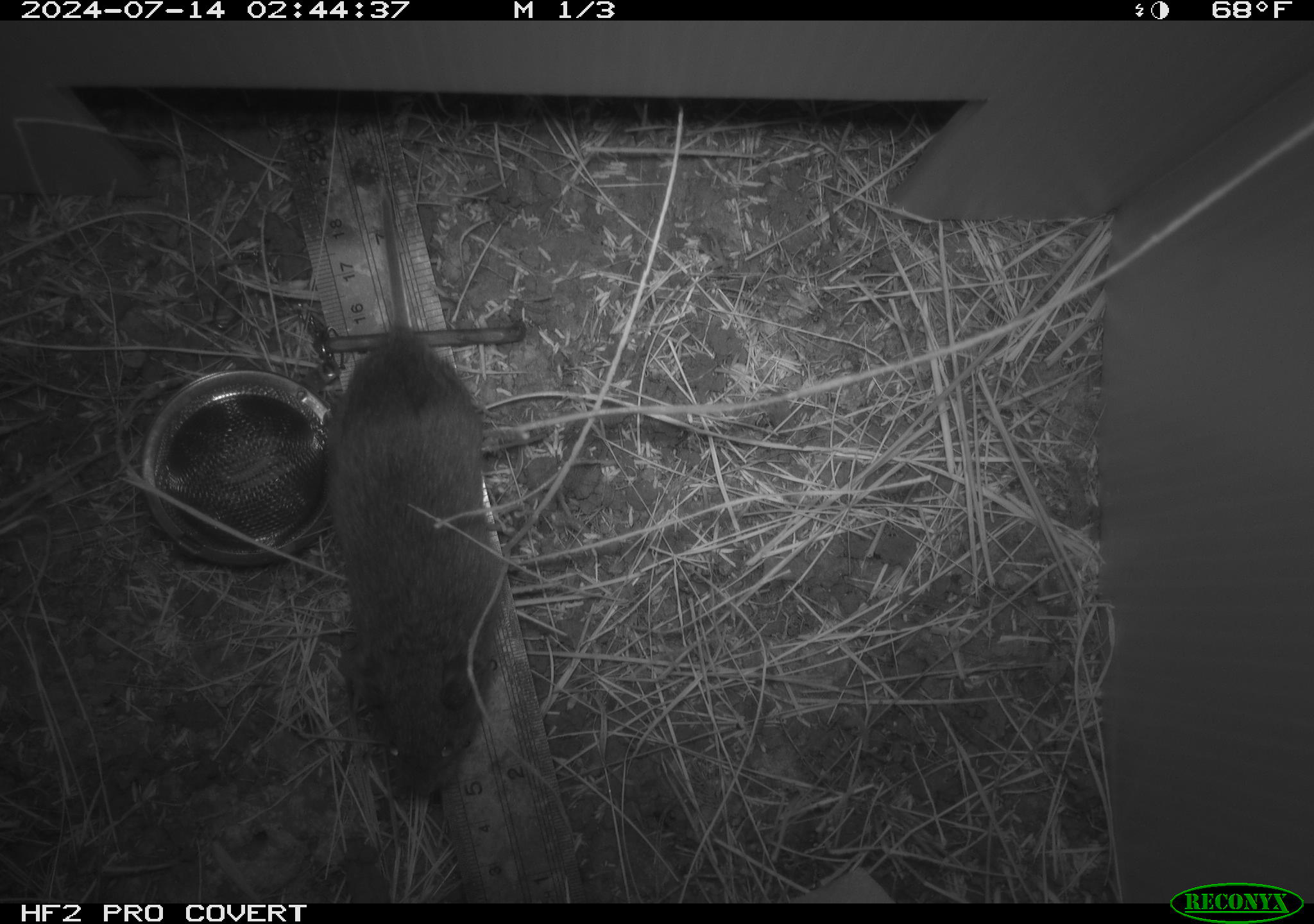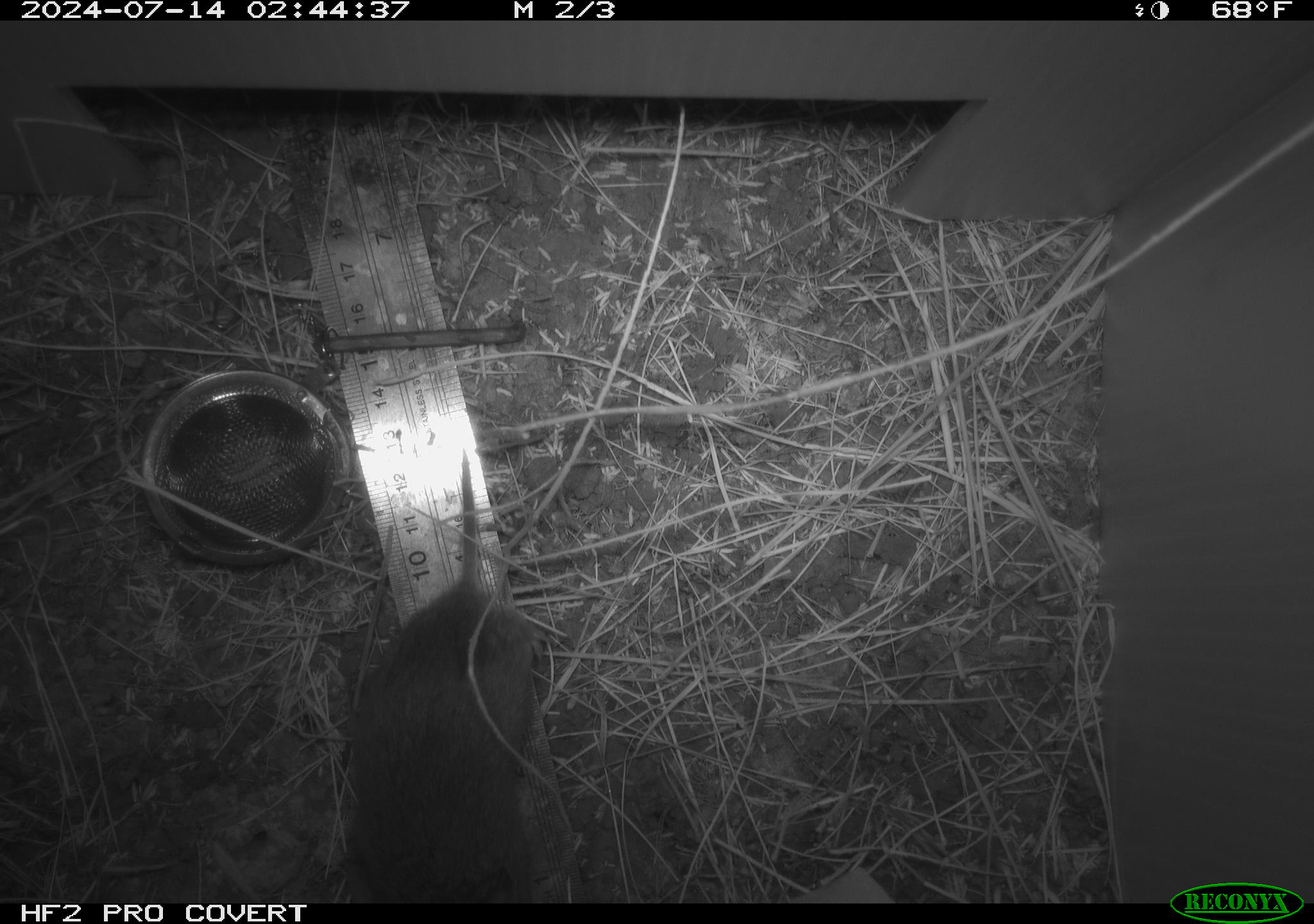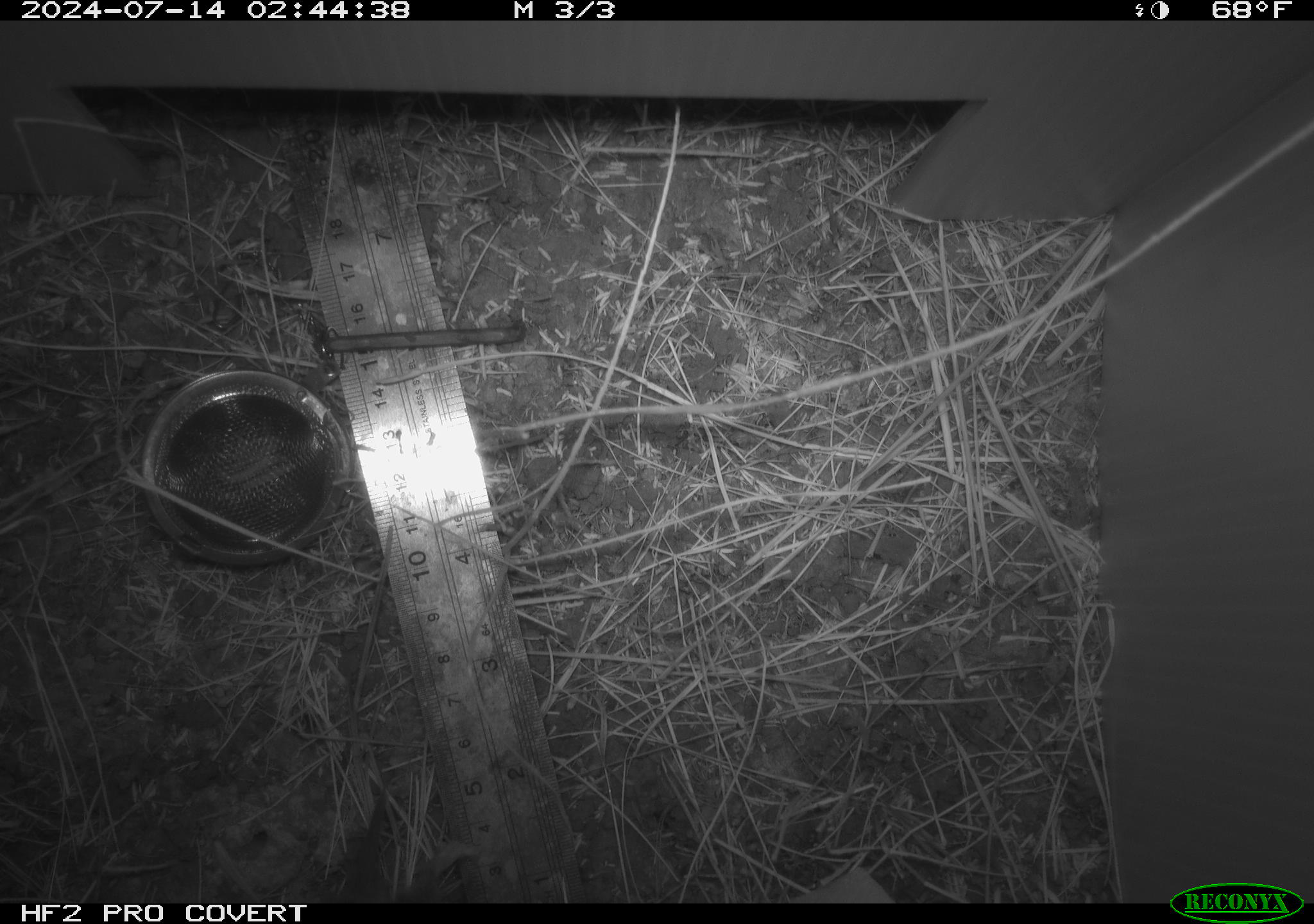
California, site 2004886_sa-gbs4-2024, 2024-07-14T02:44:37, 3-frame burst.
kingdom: Animalia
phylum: Chordata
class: Mammalia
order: Rodentia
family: Cricetidae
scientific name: Arvicolinae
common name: voles, lemmings, and muskrats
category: arvicolinae subfamily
Arvicolinae subfamily (voles, lemmings, and muskrats) (Arvicolinae).